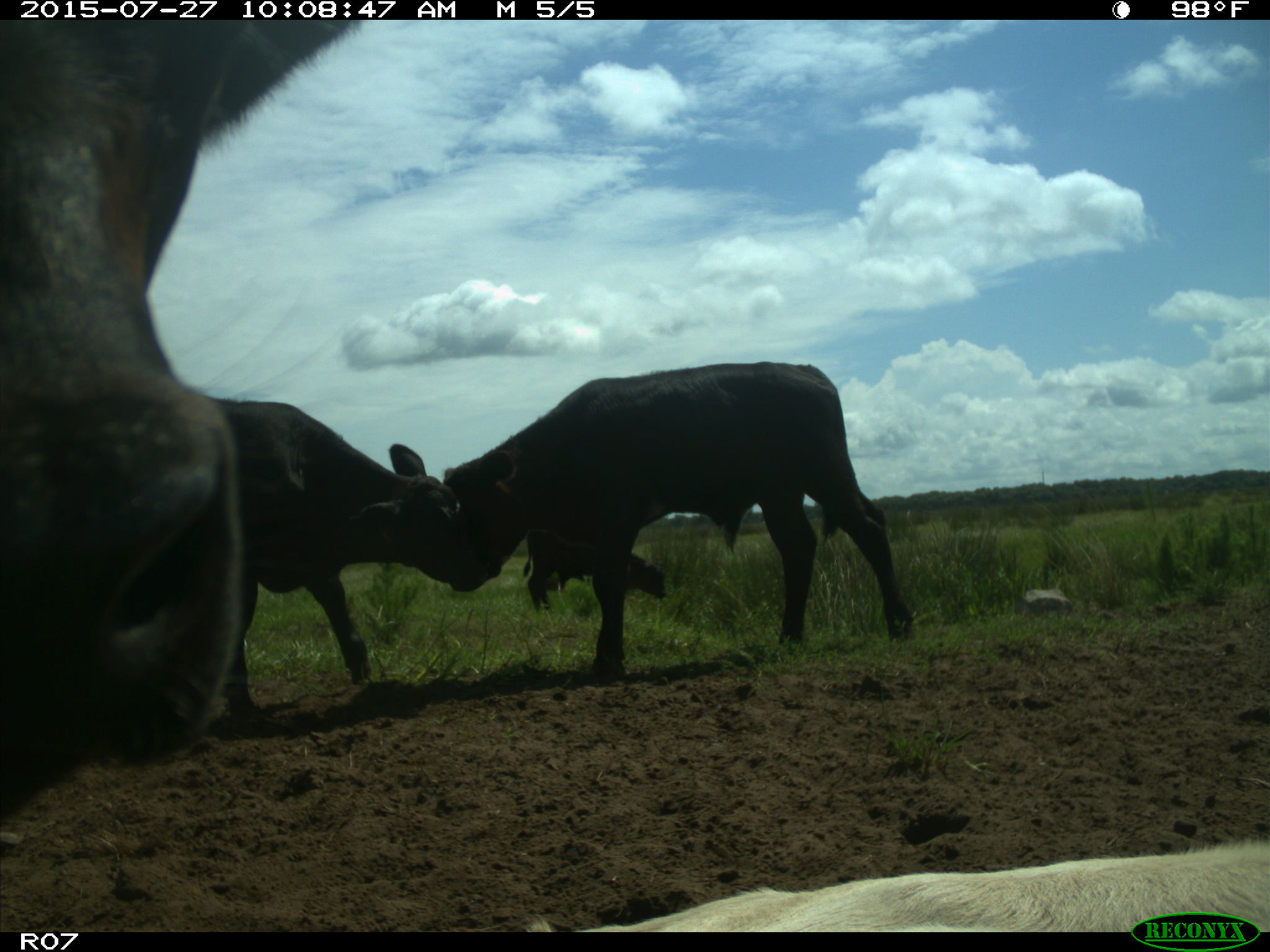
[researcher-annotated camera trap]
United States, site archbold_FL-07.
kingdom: Animalia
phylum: Chordata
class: Mammalia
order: Artiodactyla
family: Bovidae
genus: Bos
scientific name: Bos taurus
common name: domestic cow